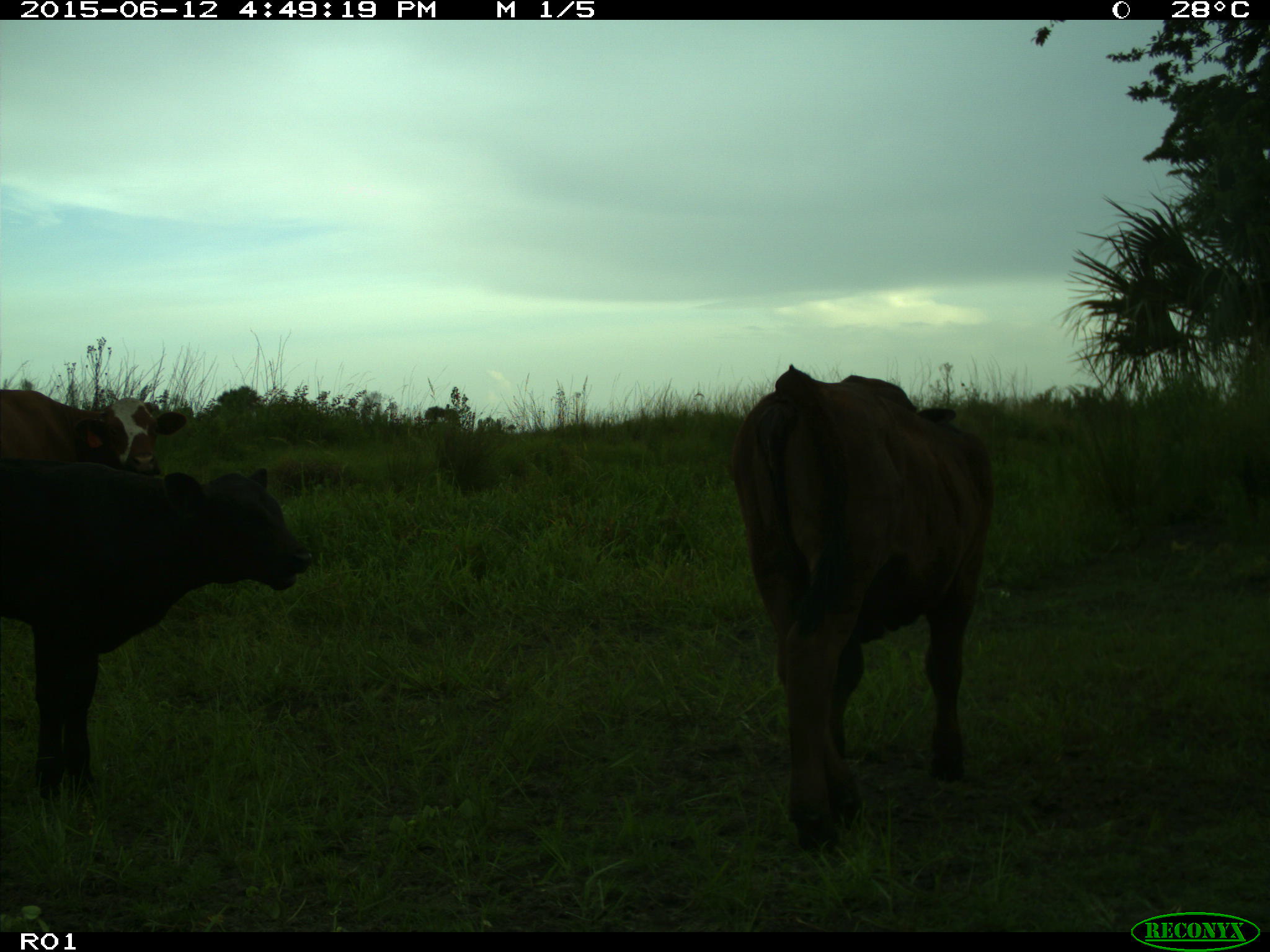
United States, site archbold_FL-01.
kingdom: Animalia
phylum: Chordata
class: Mammalia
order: Artiodactyla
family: Bovidae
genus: Bos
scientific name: Bos taurus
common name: domestic cow